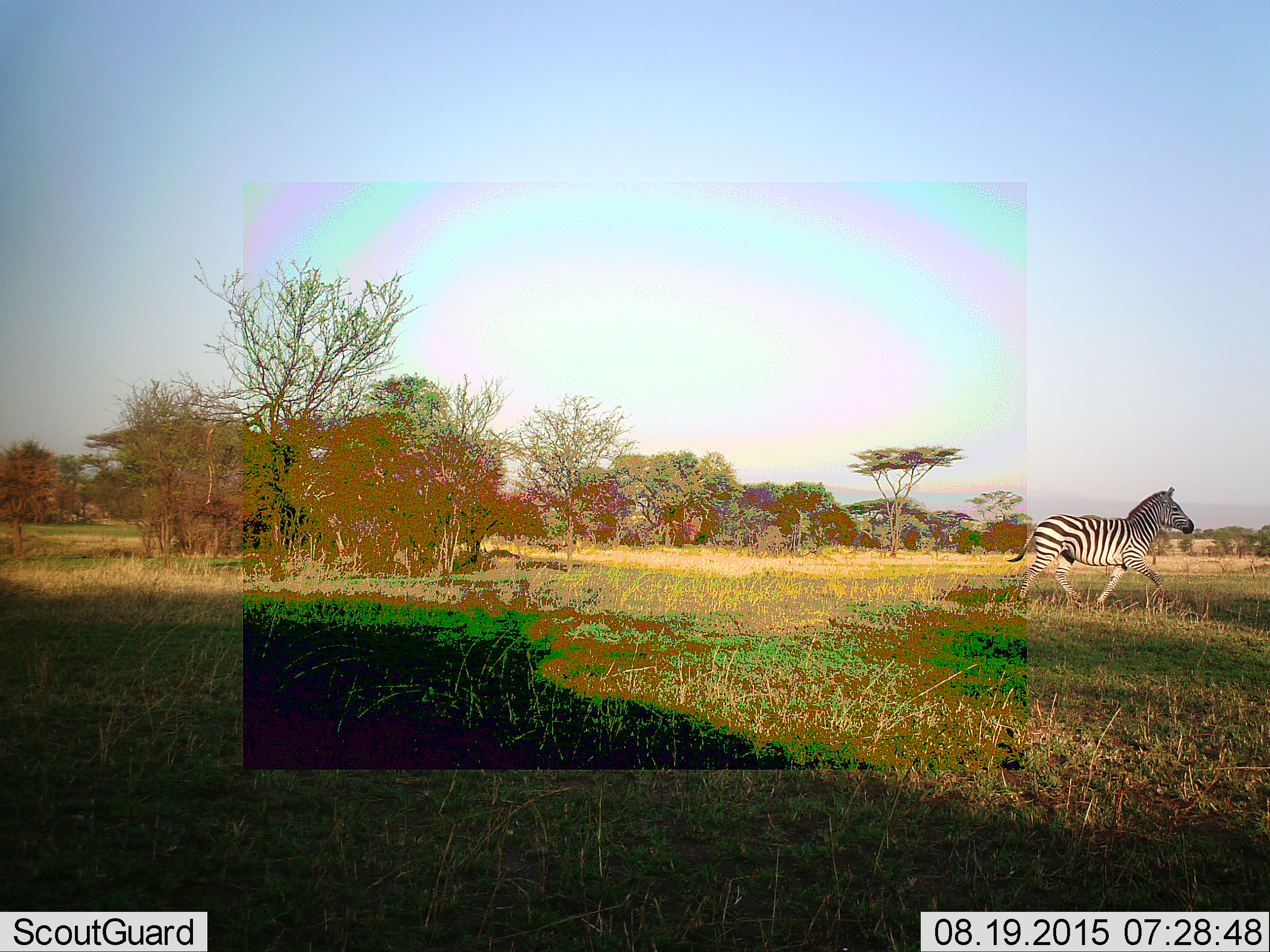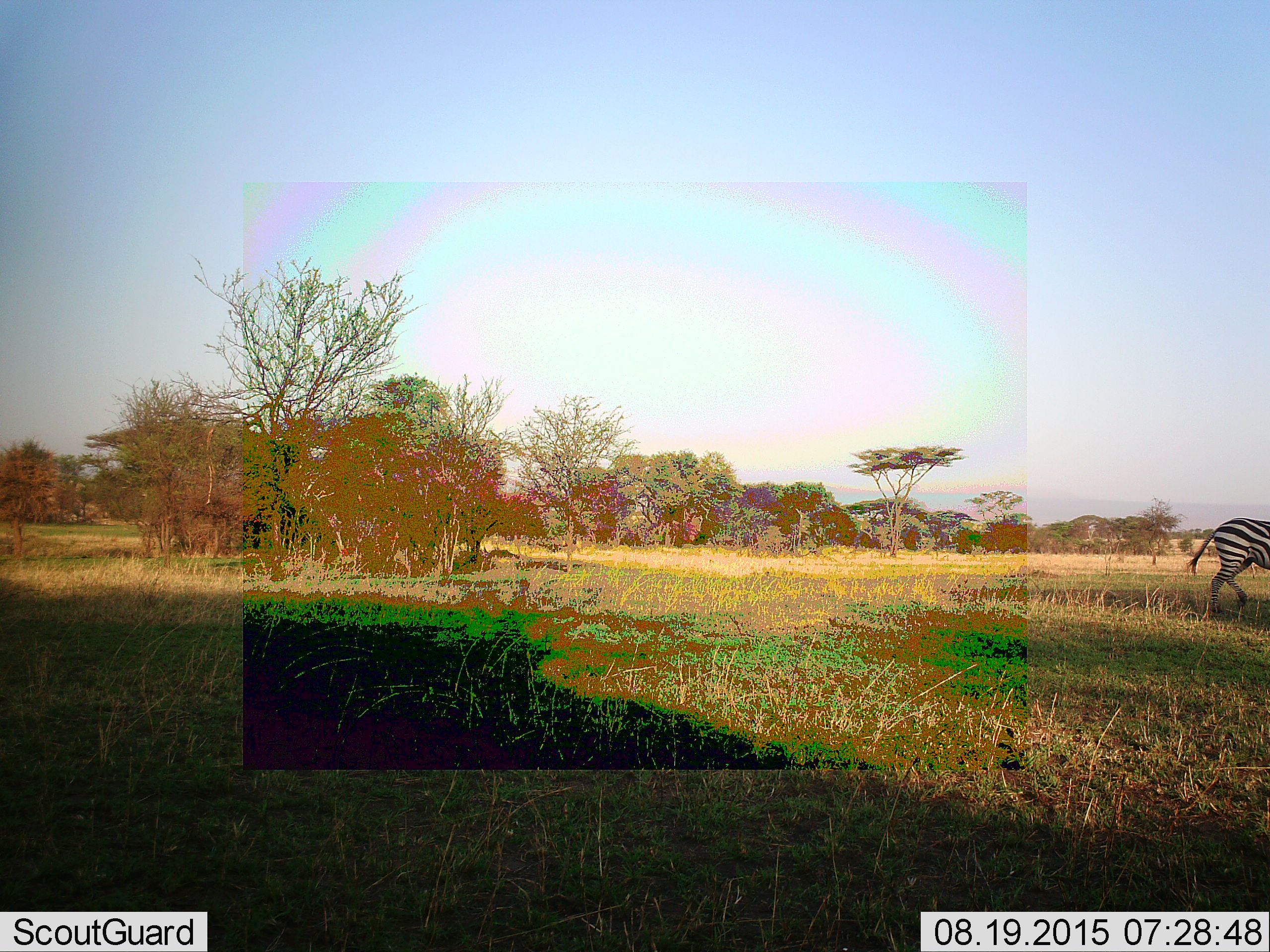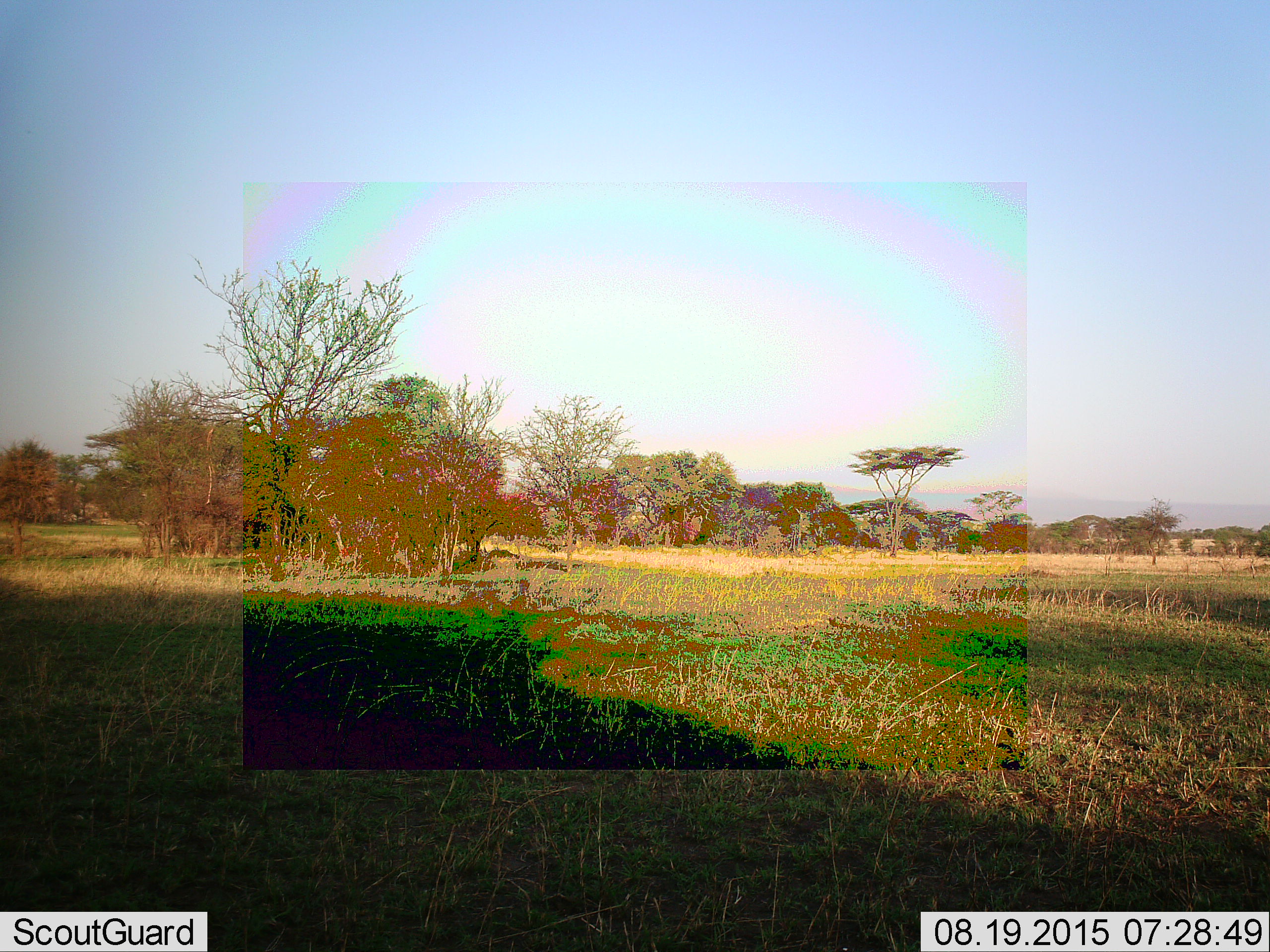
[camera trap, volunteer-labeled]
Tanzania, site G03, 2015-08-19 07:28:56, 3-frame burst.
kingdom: Animalia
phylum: Chordata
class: Mammalia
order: Perissodactyla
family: Equidae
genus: Equus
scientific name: Equus quagga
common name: plains zebra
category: zebra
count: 1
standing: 0%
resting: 0%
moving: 100%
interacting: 0%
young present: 0%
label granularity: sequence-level